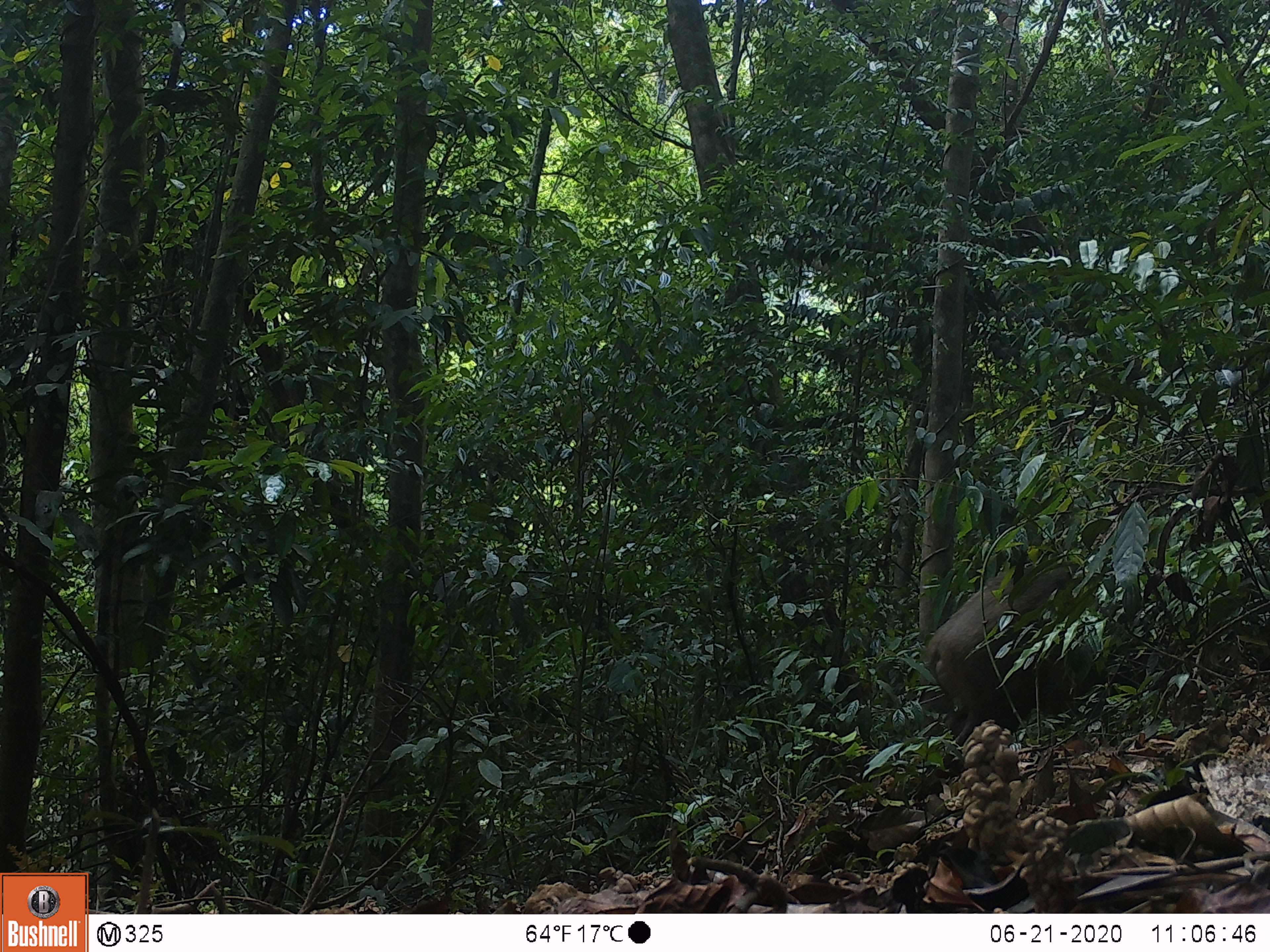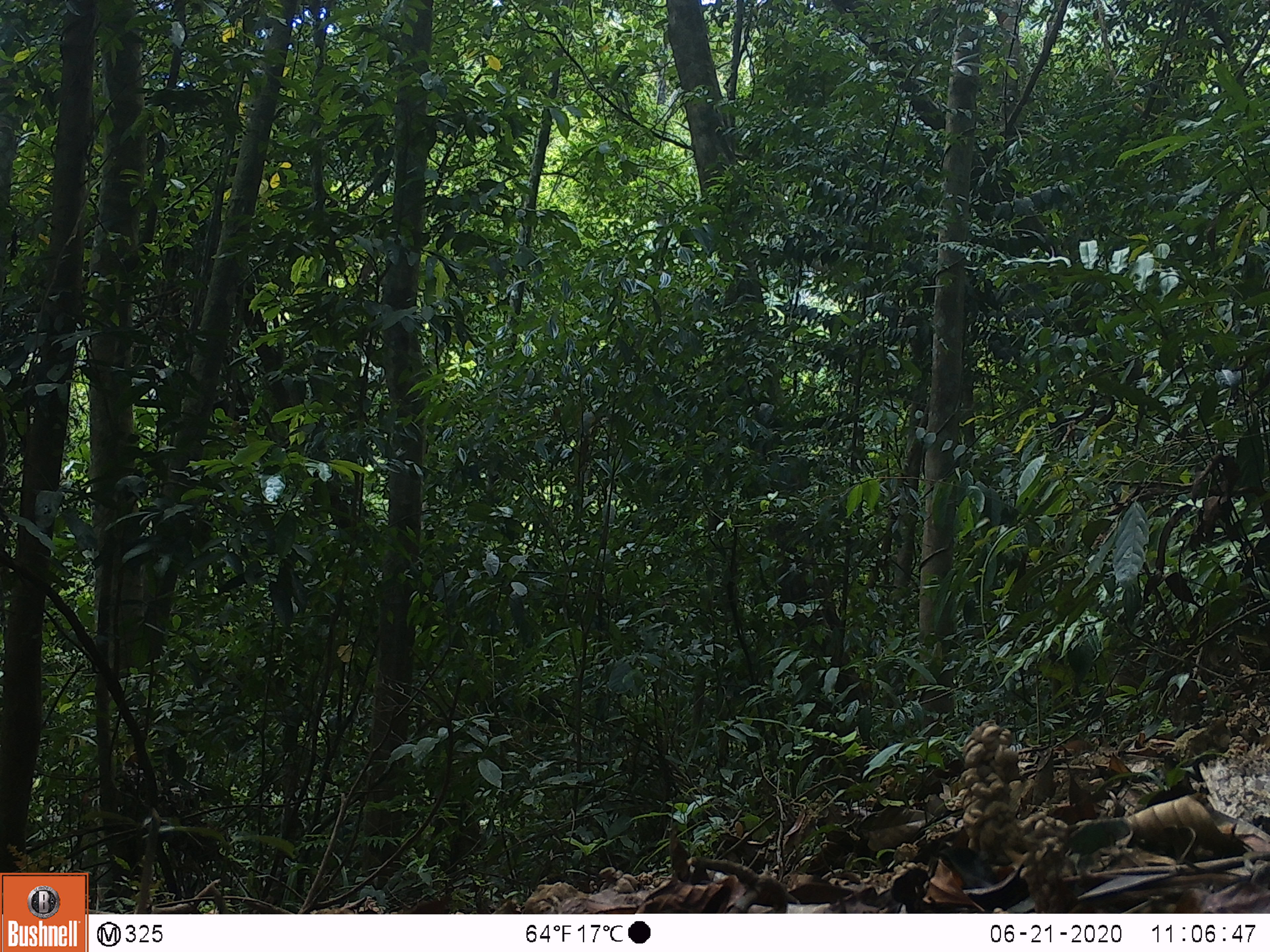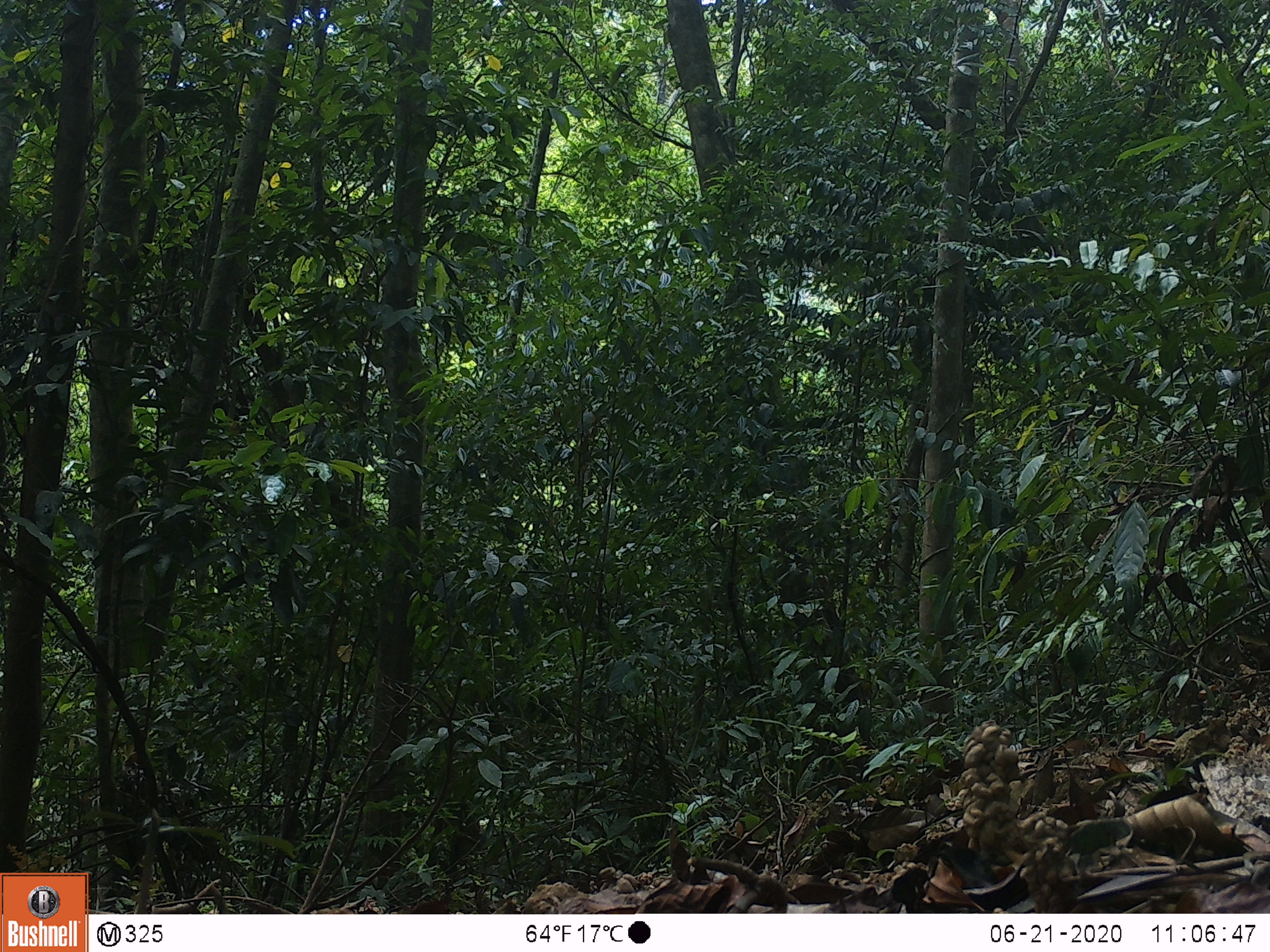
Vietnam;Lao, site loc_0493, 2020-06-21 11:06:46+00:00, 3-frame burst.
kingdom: Animalia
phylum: Chordata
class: Mammalia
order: Artiodactyla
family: Suidae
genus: Sus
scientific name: Sus scrofa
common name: eurasian wild pig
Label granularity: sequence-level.